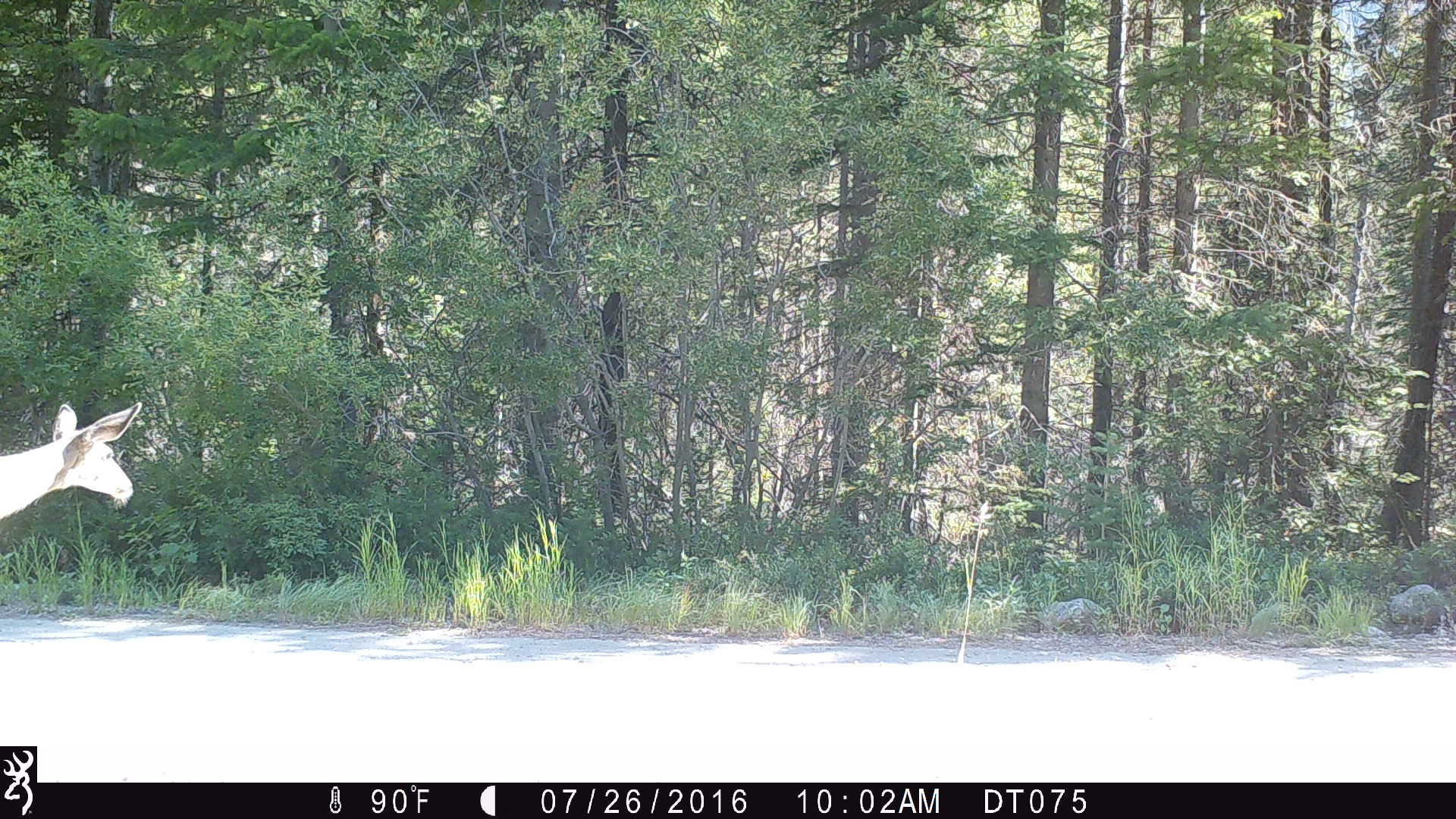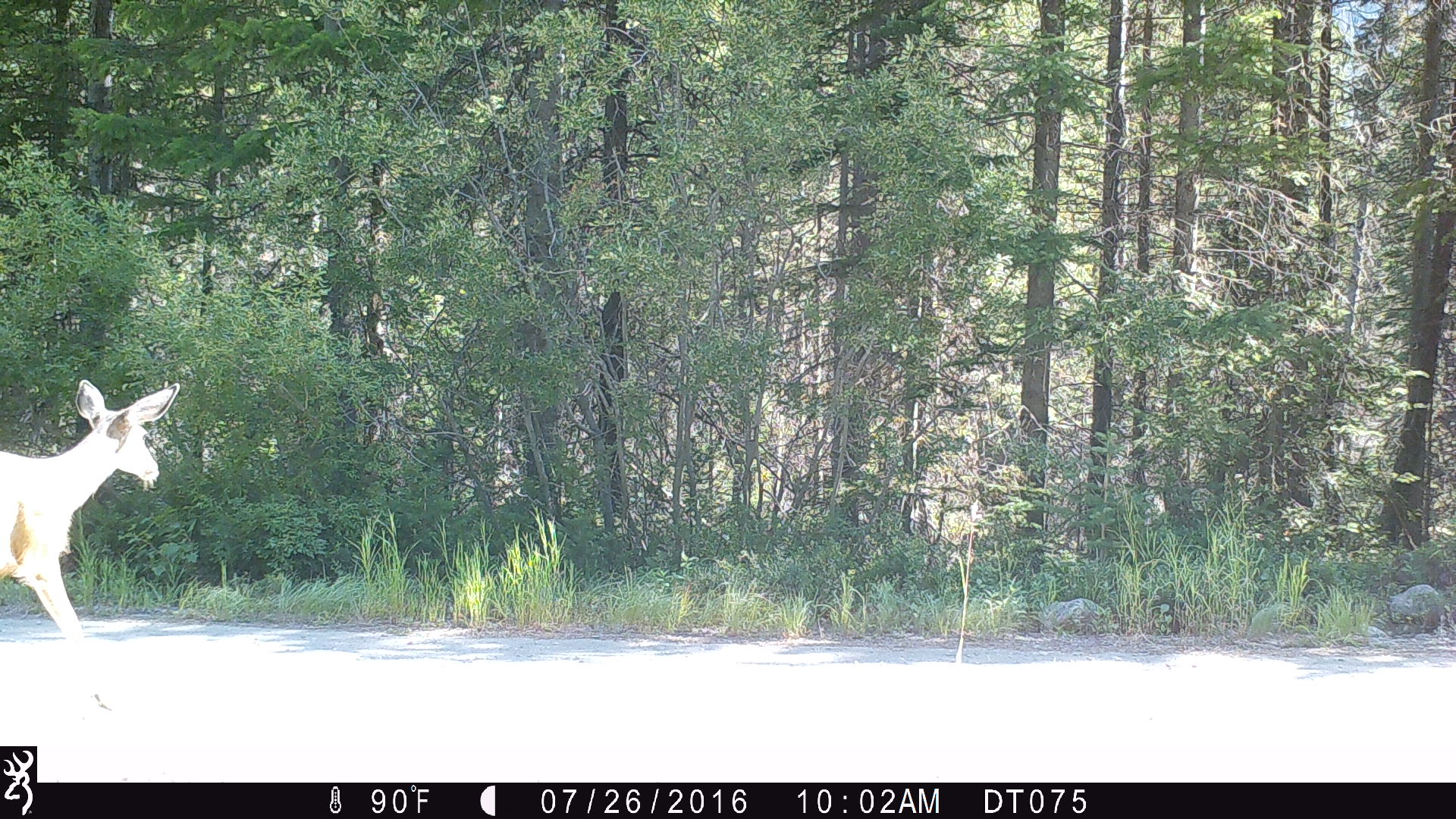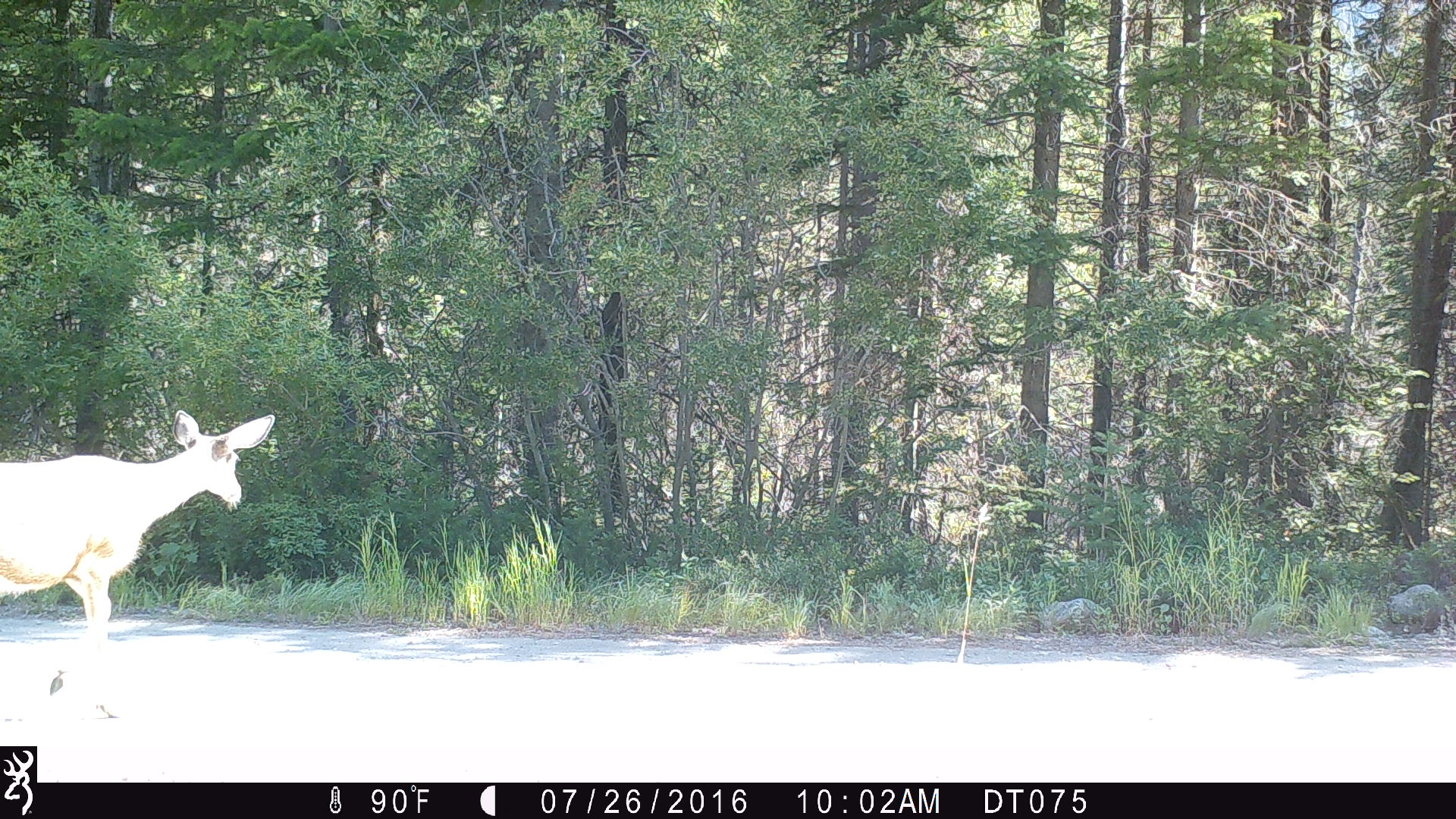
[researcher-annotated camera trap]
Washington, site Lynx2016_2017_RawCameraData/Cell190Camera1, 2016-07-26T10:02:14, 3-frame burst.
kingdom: Animalia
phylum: Chordata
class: Mammalia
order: Artiodactyla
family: Cervidae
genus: Odocoileus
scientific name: Odocoileus hemionus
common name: mule deer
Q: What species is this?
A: Odocoileus hemionus (mule deer).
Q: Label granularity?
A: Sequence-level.